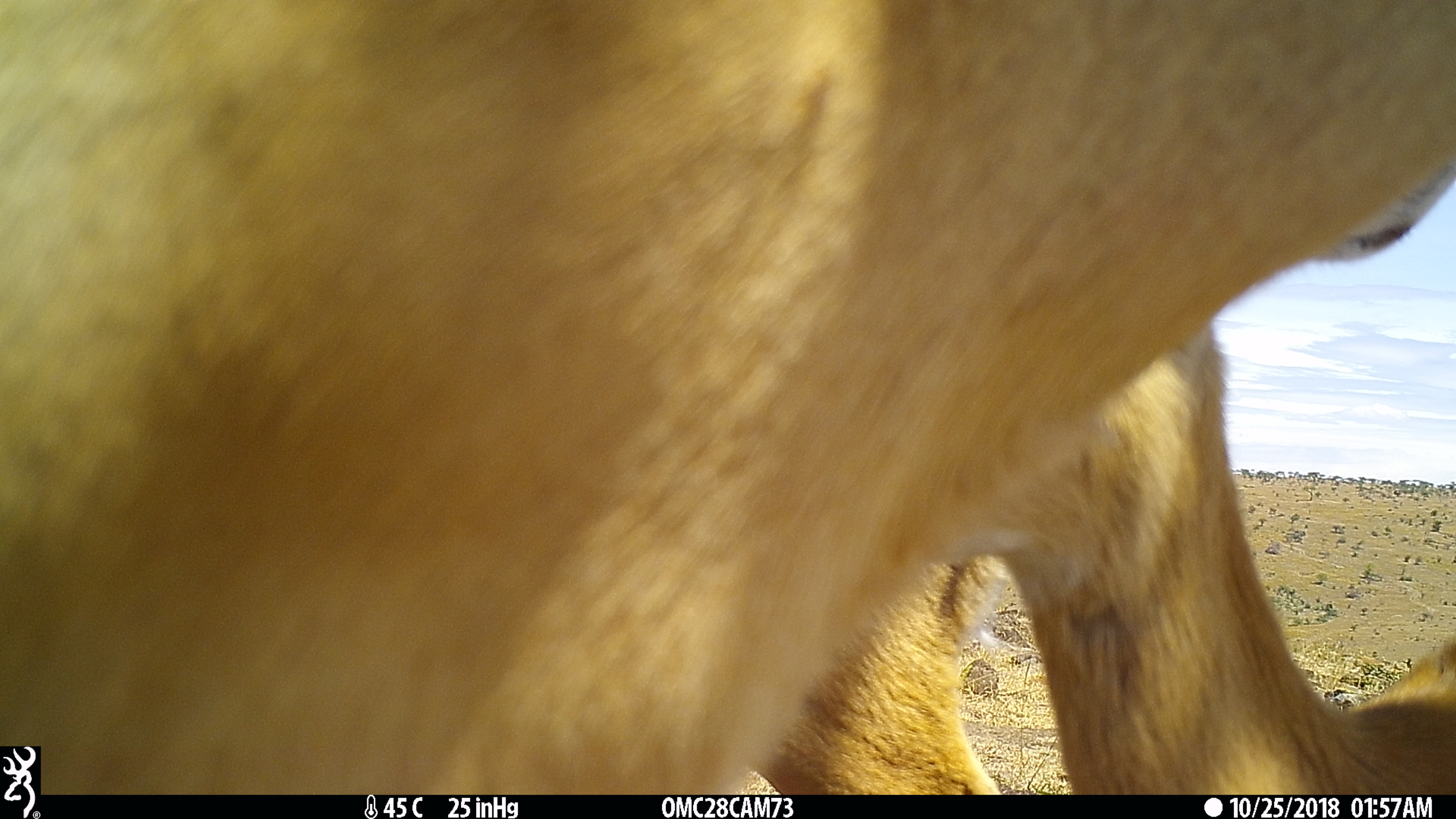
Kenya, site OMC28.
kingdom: Animalia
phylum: Chordata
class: Mammalia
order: Artiodactyla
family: Bovidae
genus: Aepyceros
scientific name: Aepyceros melampus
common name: impala